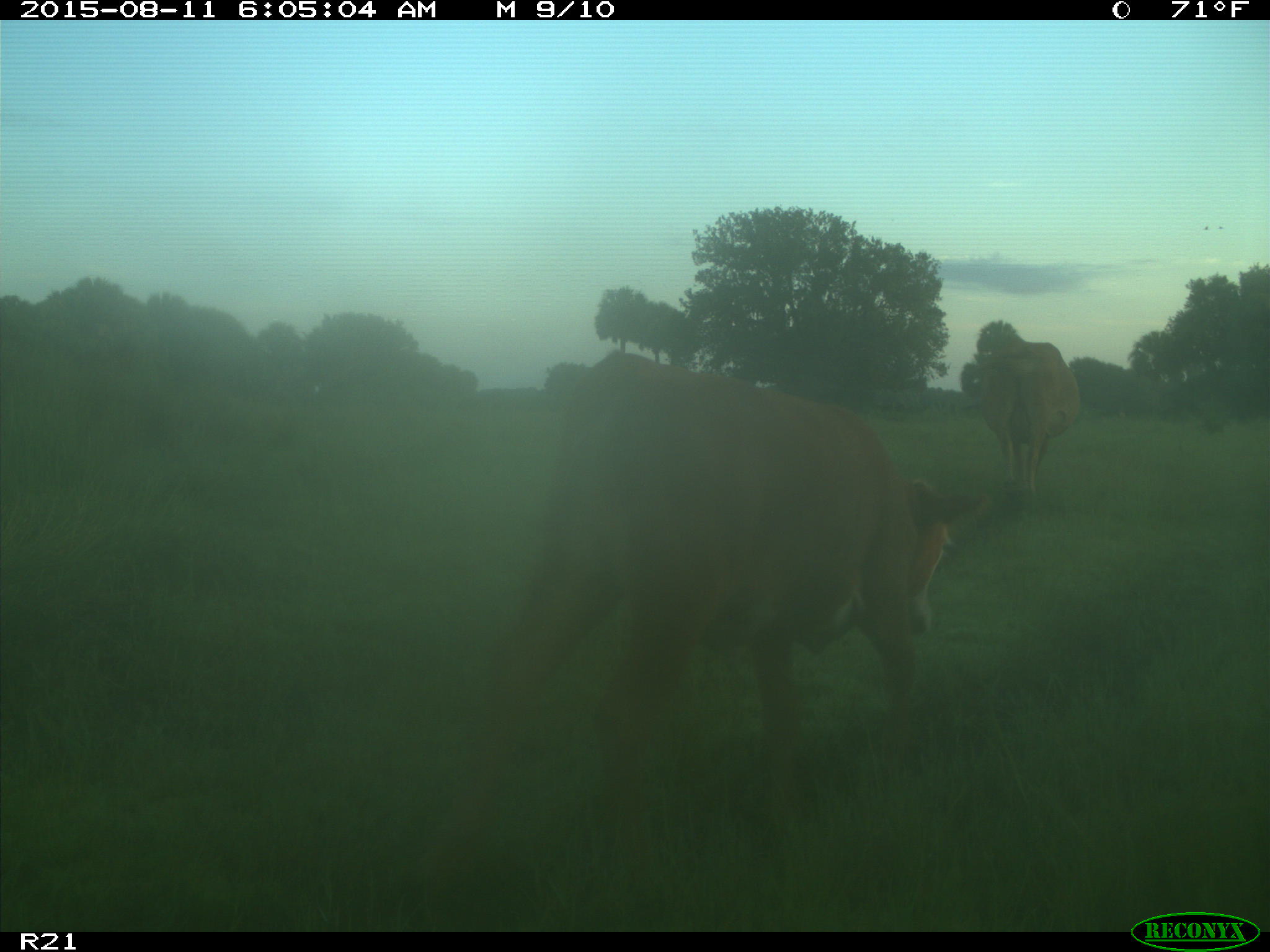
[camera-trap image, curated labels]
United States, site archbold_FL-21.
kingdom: Animalia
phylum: Chordata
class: Mammalia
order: Artiodactyla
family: Bovidae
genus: Bos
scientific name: Bos taurus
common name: domestic cow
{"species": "Bos taurus (domestic cow)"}